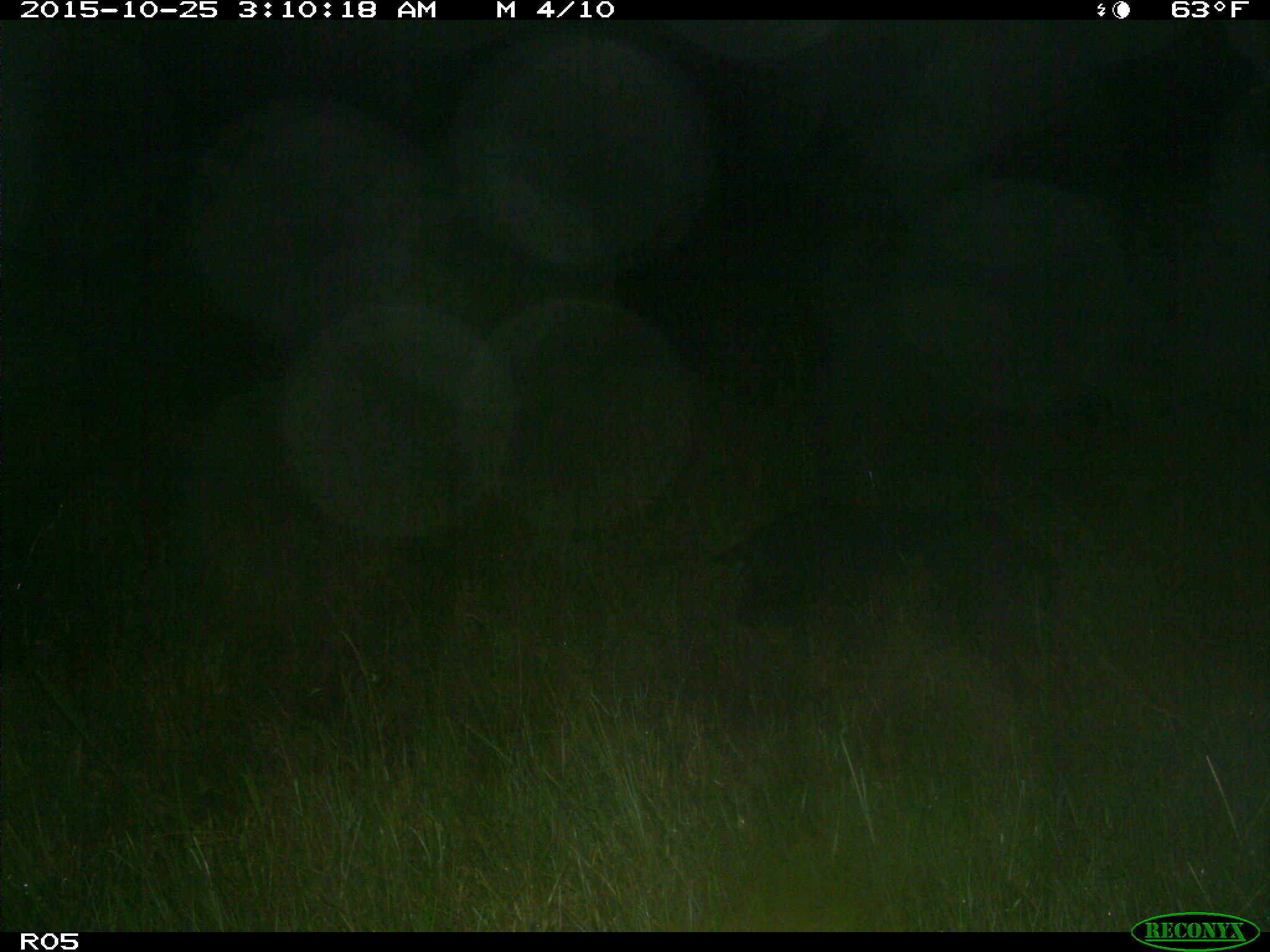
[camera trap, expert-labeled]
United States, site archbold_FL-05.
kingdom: Animalia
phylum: Chordata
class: Mammalia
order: Artiodactyla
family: Suidae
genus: Sus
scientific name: Sus scrofa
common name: wild boar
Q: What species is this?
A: Sus scrofa (wild boar).